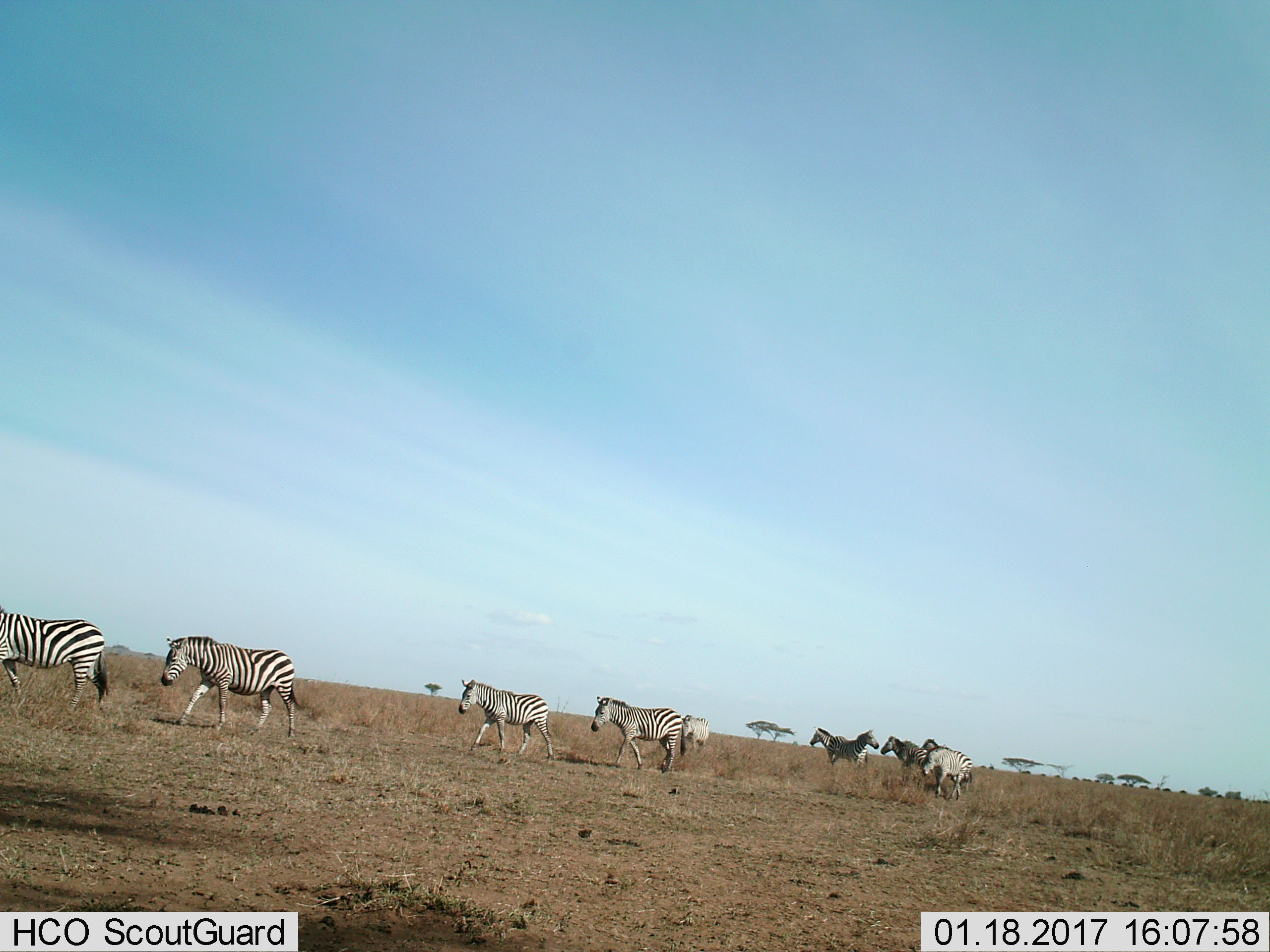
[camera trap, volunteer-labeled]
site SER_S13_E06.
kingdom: Animalia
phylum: Chordata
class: Mammalia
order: Perissodactyla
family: Equidae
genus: Equus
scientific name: Equus quagga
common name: plains zebra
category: zebraplains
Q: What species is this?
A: Zebraplains (plains zebra) (Equus quagga).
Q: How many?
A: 10.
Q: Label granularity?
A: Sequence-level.